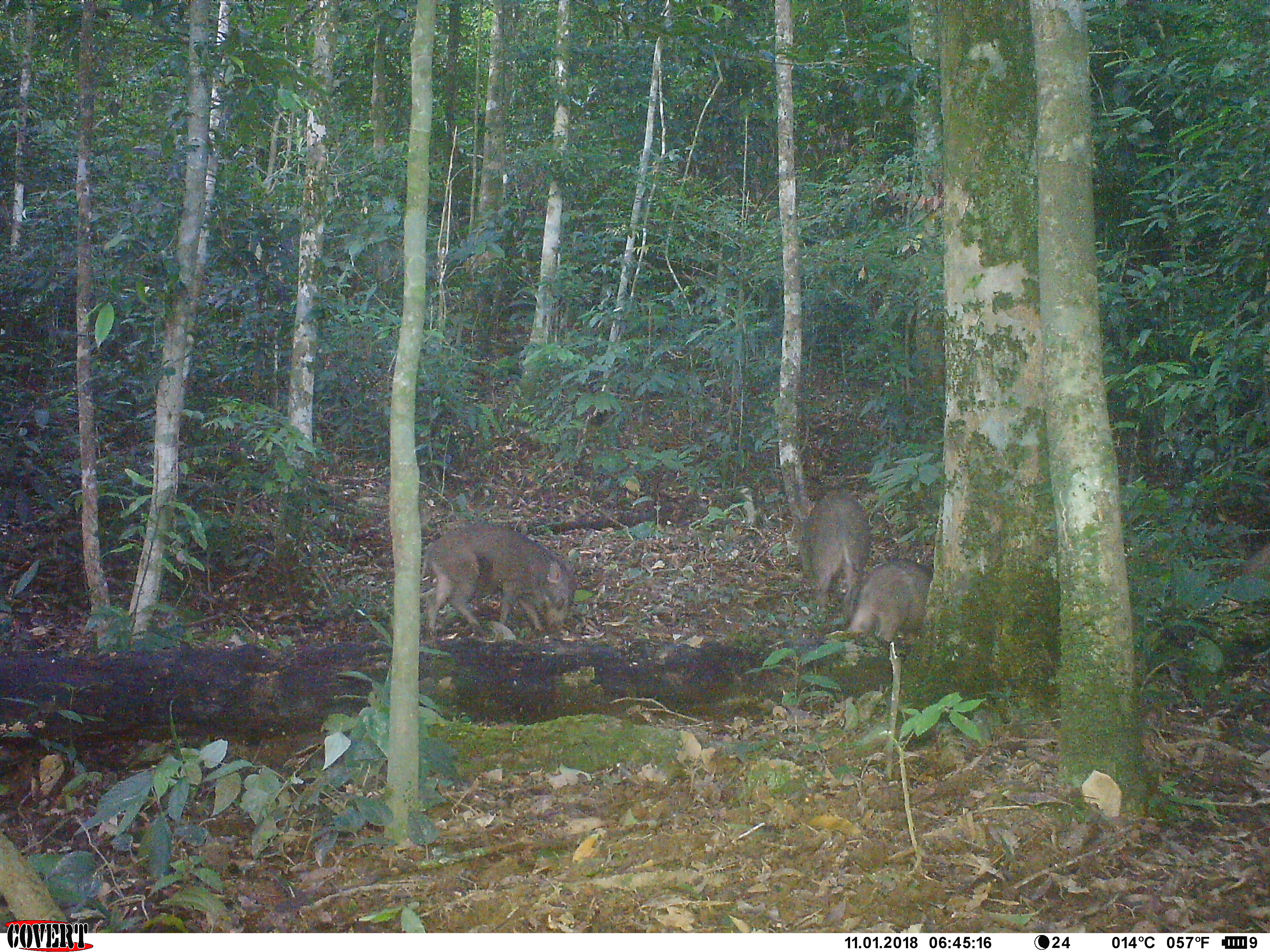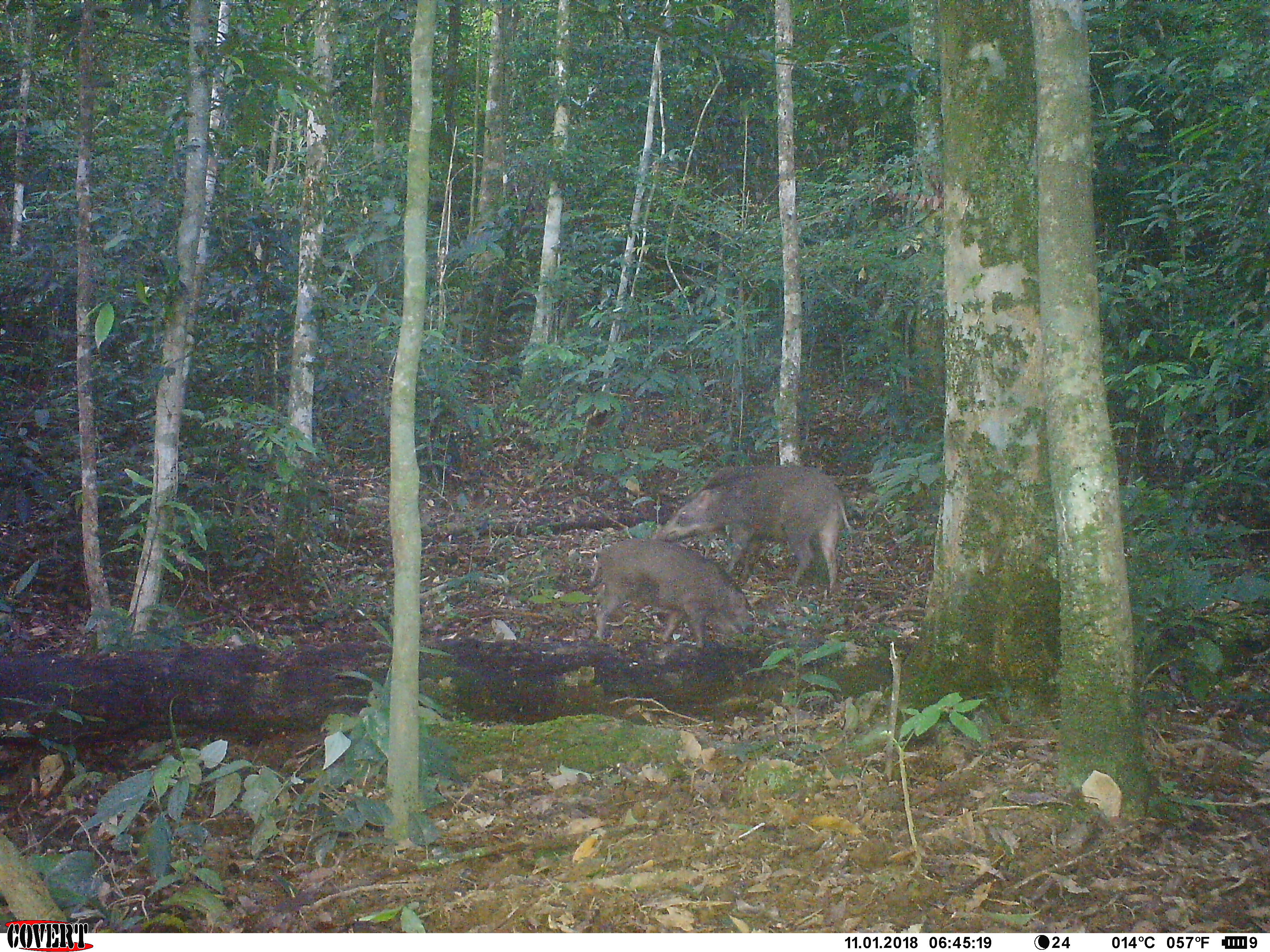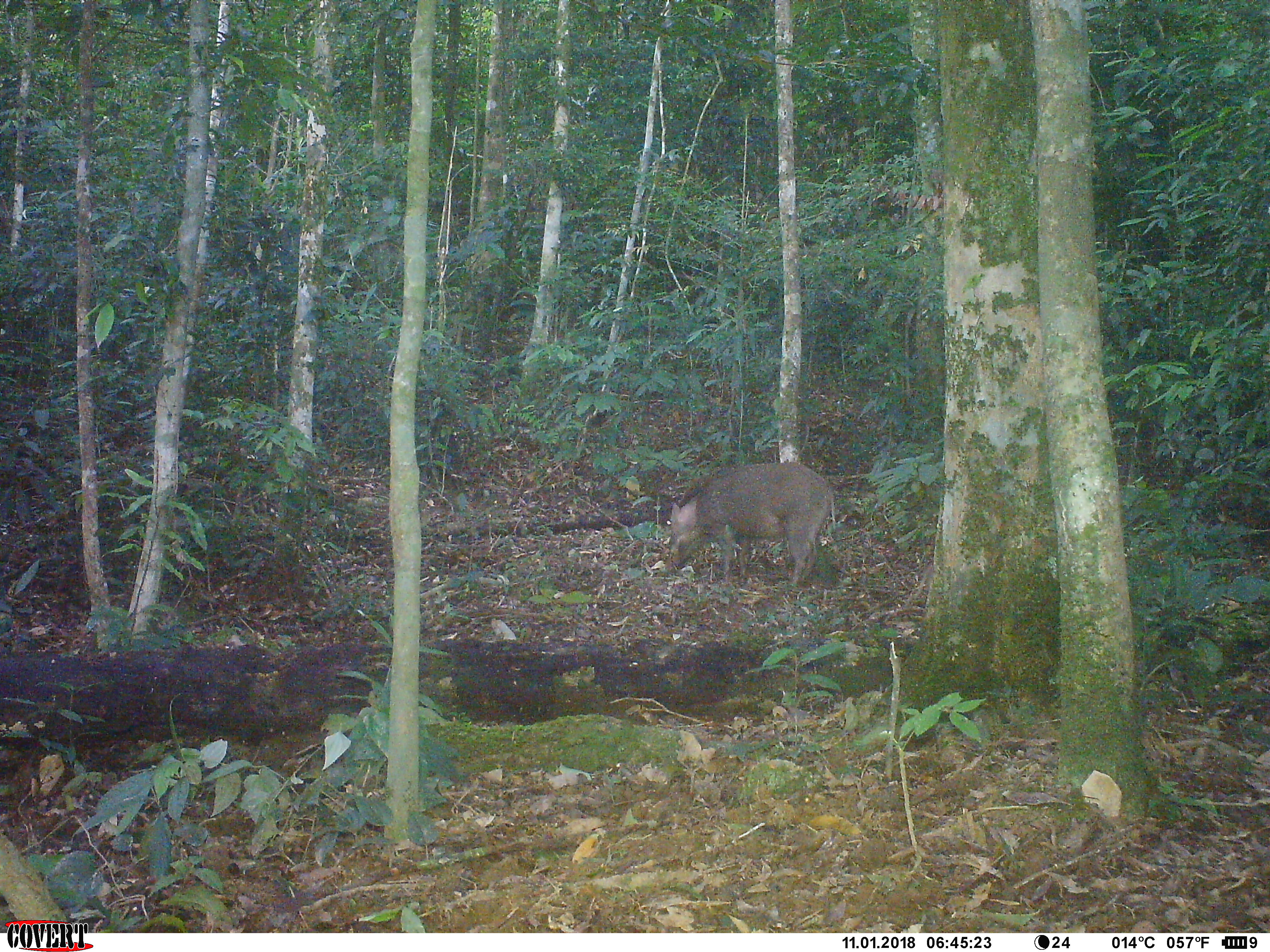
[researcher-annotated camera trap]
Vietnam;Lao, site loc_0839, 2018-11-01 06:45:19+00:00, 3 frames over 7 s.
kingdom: Animalia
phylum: Chordata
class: Mammalia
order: Artiodactyla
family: Suidae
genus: Sus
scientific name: Sus scrofa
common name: eurasian wild pig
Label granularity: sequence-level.